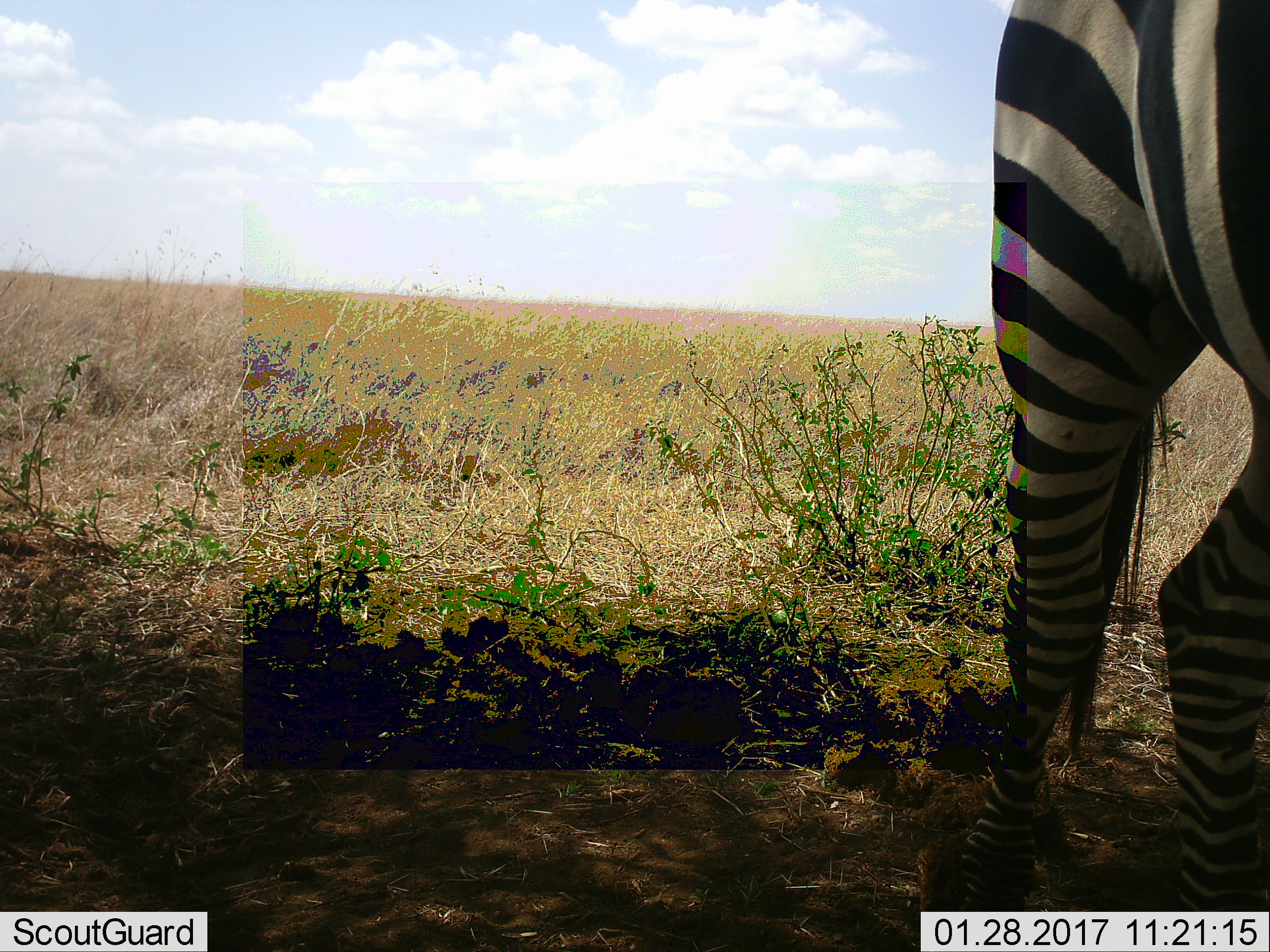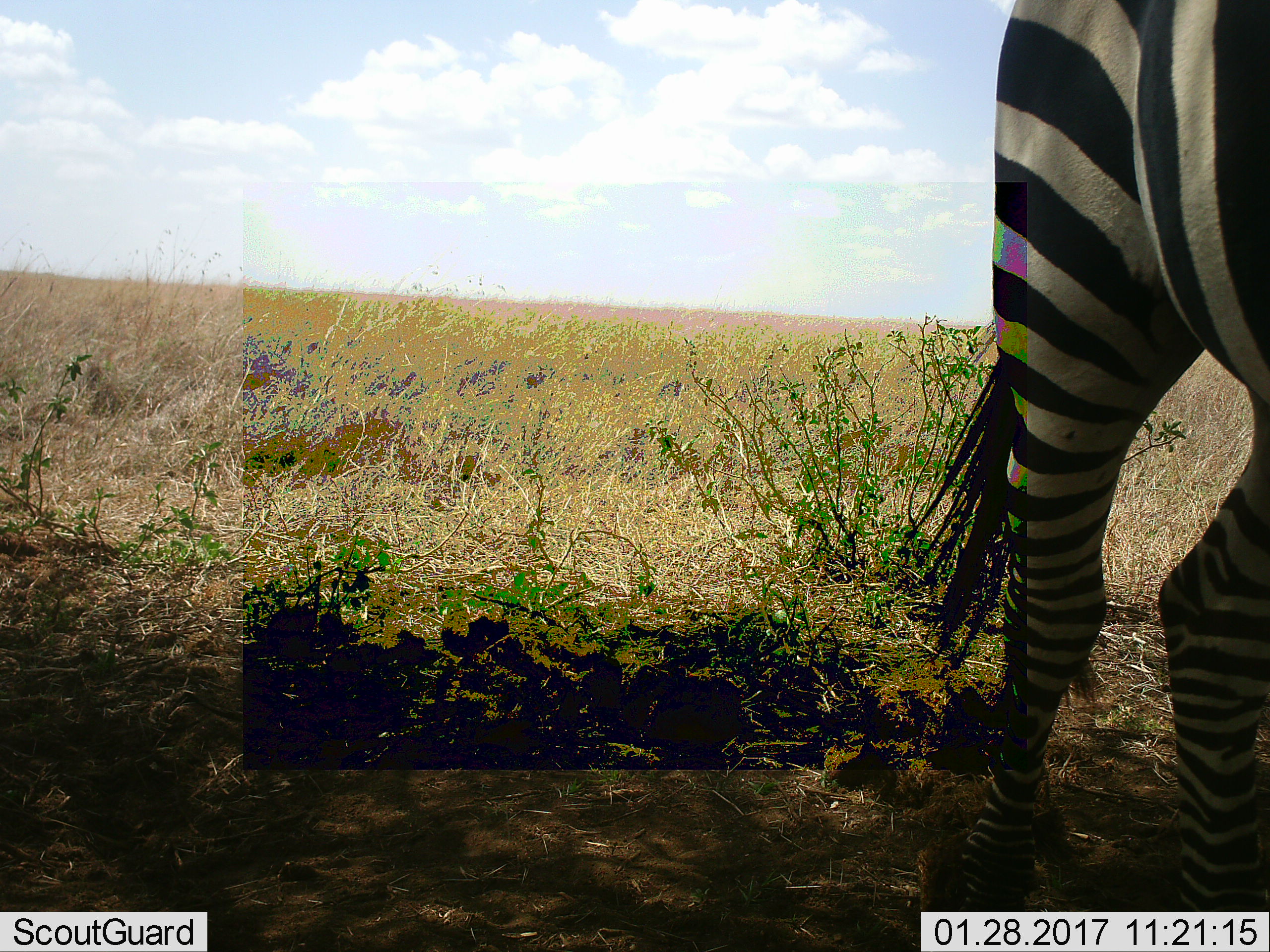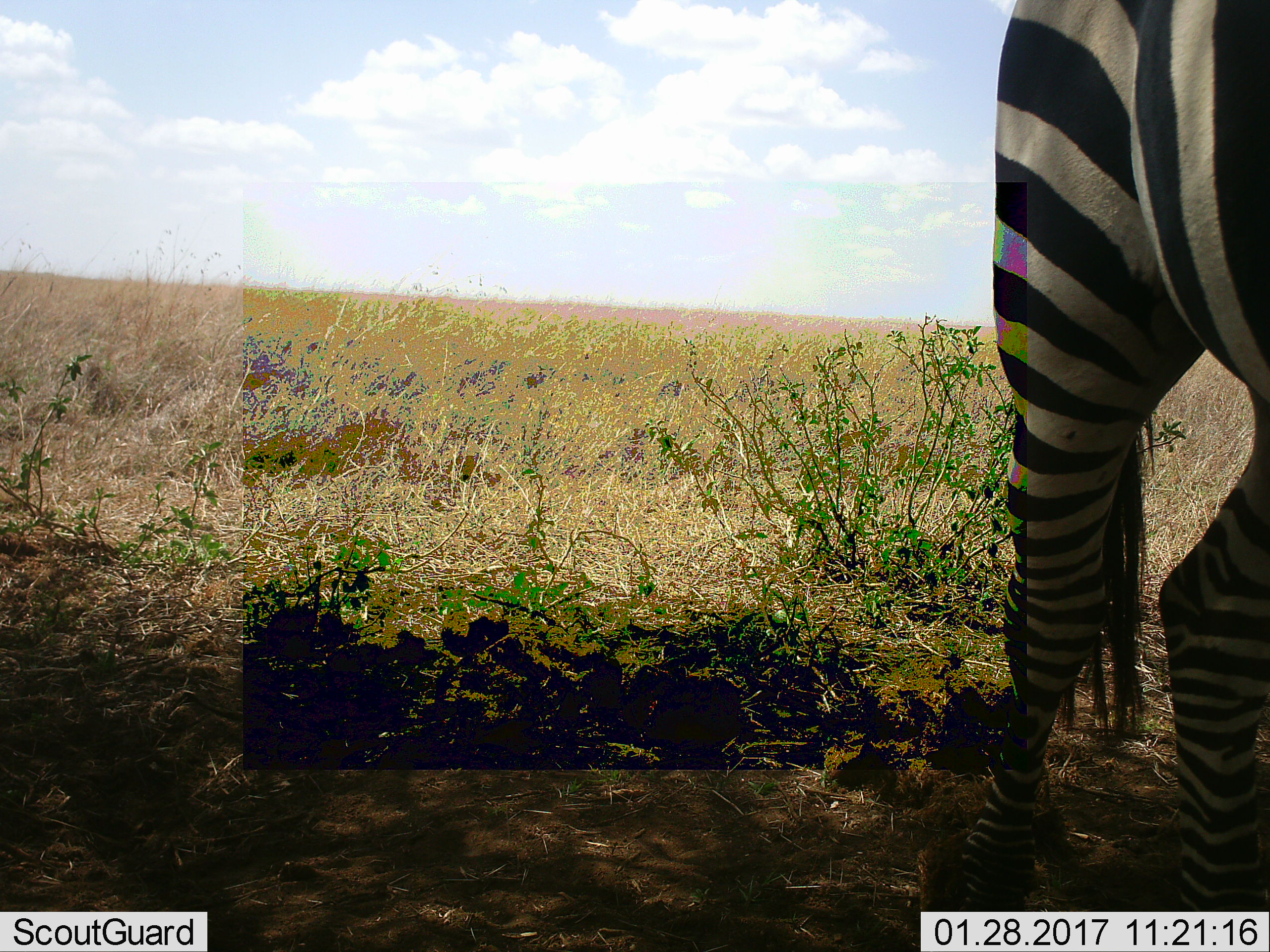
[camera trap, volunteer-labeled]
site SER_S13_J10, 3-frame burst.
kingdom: Animalia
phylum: Chordata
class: Mammalia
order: Perissodactyla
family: Equidae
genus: Equus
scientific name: Equus quagga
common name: plains zebra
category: zebraplains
Zebraplains (plains zebra) (Equus quagga), count 1. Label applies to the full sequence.